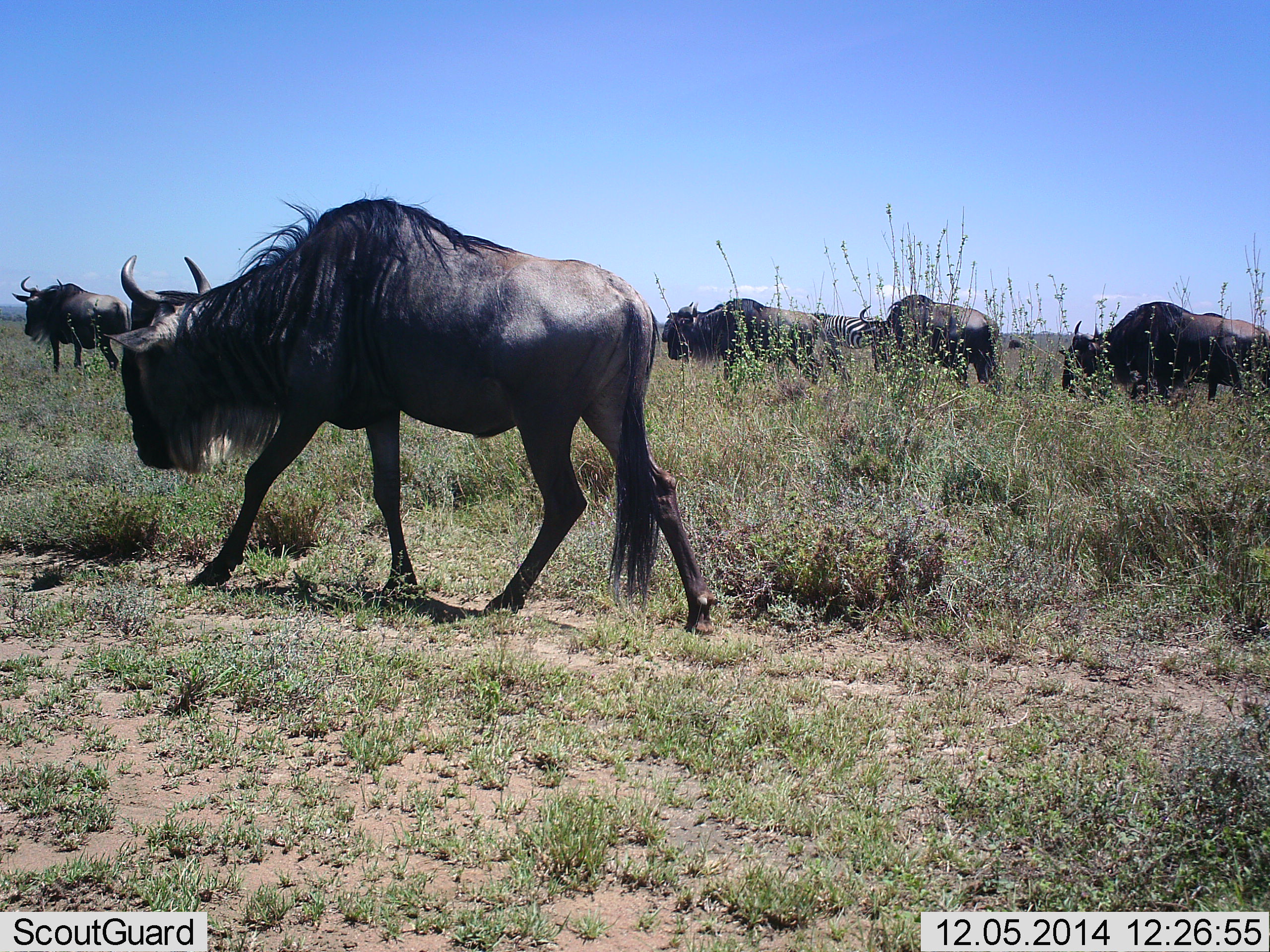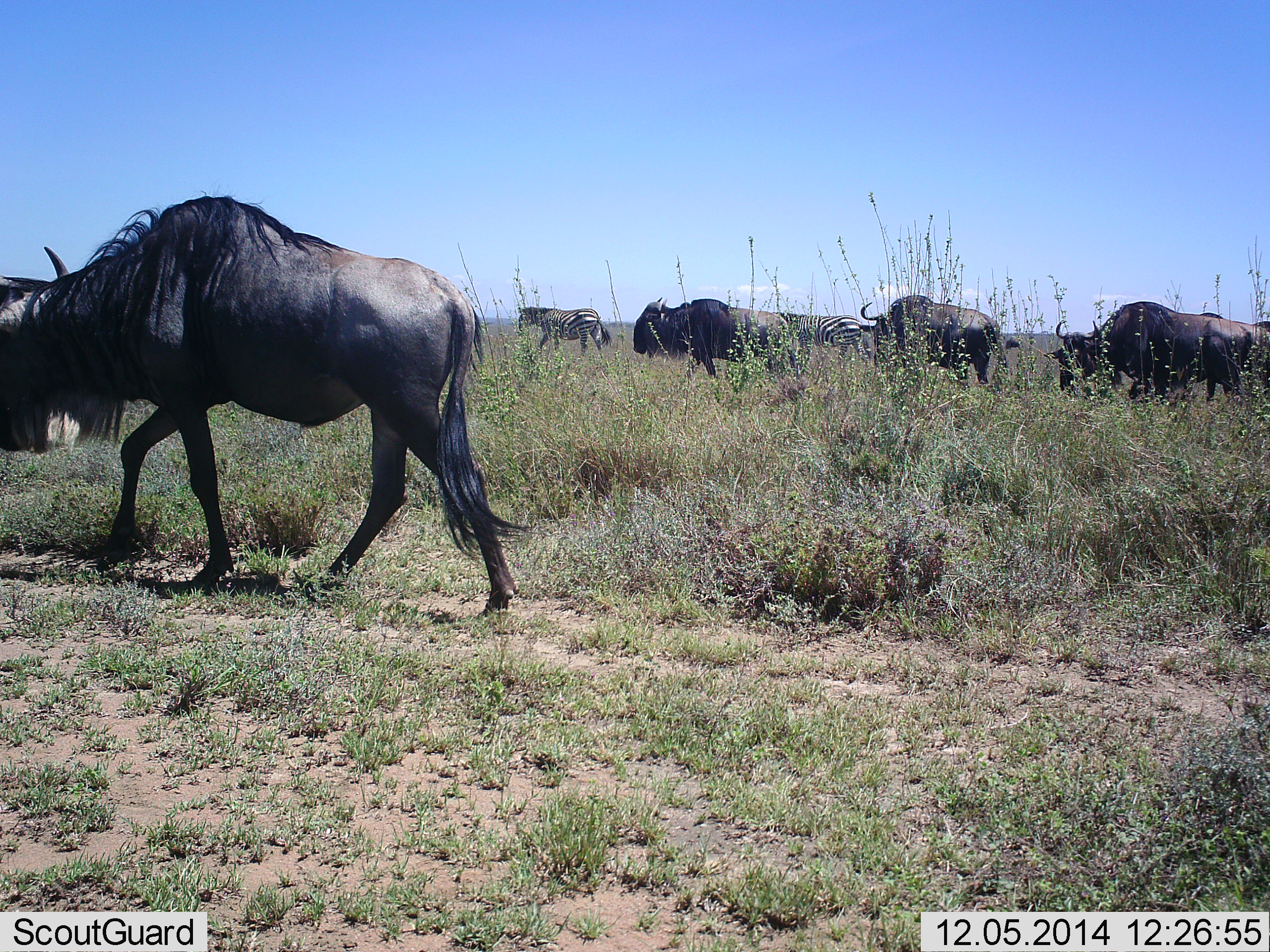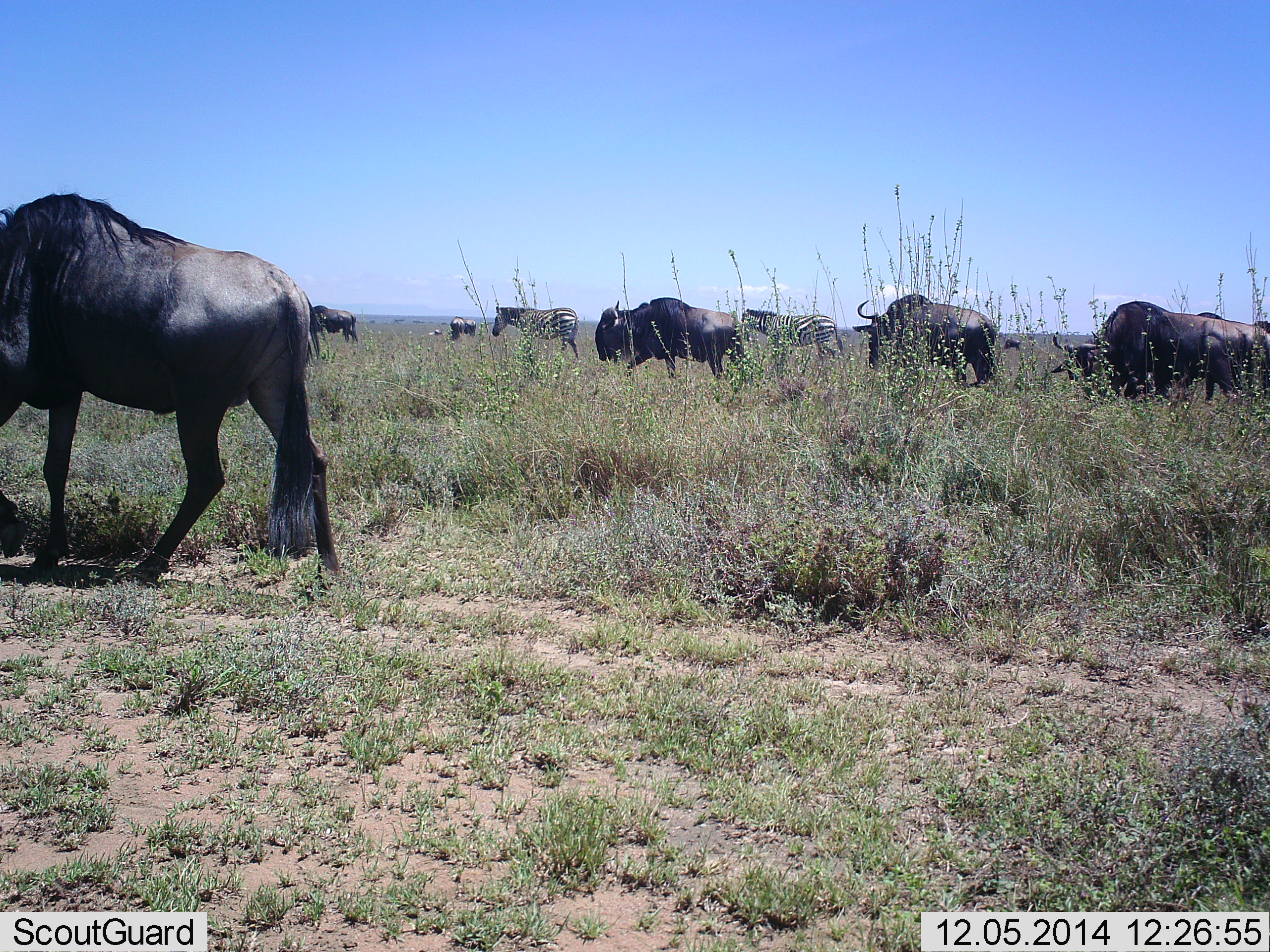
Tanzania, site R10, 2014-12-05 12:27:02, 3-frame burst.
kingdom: Animalia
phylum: Chordata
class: Mammalia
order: Artiodactyla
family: Bovidae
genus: Connochaetes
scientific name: Connochaetes taurinus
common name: blue wildebeest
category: wildebeest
Wildebeest (blue wildebeest) (Connochaetes taurinus), count 8. Behavior (volunteer vote fractions): standing 0%, resting 0%, moving 91%, interacting 0%. Young present (vote fraction): 0%. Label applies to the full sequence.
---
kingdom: Animalia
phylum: Chordata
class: Mammalia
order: Perissodactyla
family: Equidae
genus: Equus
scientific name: Equus quagga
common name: plains zebra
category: zebra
Zebra (plains zebra) (Equus quagga), count 2. Behavior (volunteer vote fractions): standing 0%, resting 0%, moving 100%, interacting 0%. Young present (vote fraction): 0%. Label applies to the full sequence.